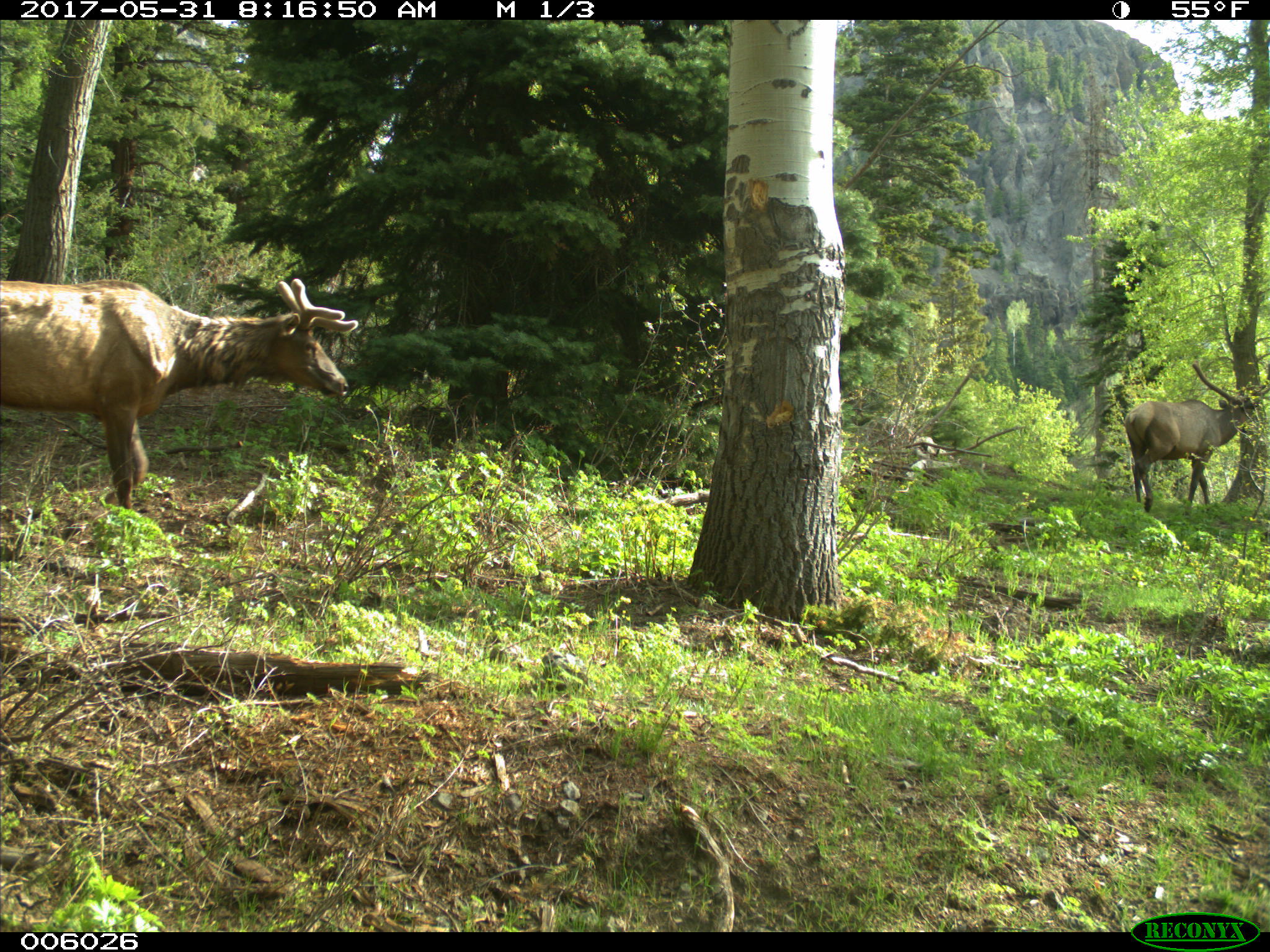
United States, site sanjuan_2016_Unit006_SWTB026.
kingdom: Animalia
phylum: Chordata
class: Mammalia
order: Artiodactyla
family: Cervidae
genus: Cervus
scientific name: Cervus elaphus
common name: red deer